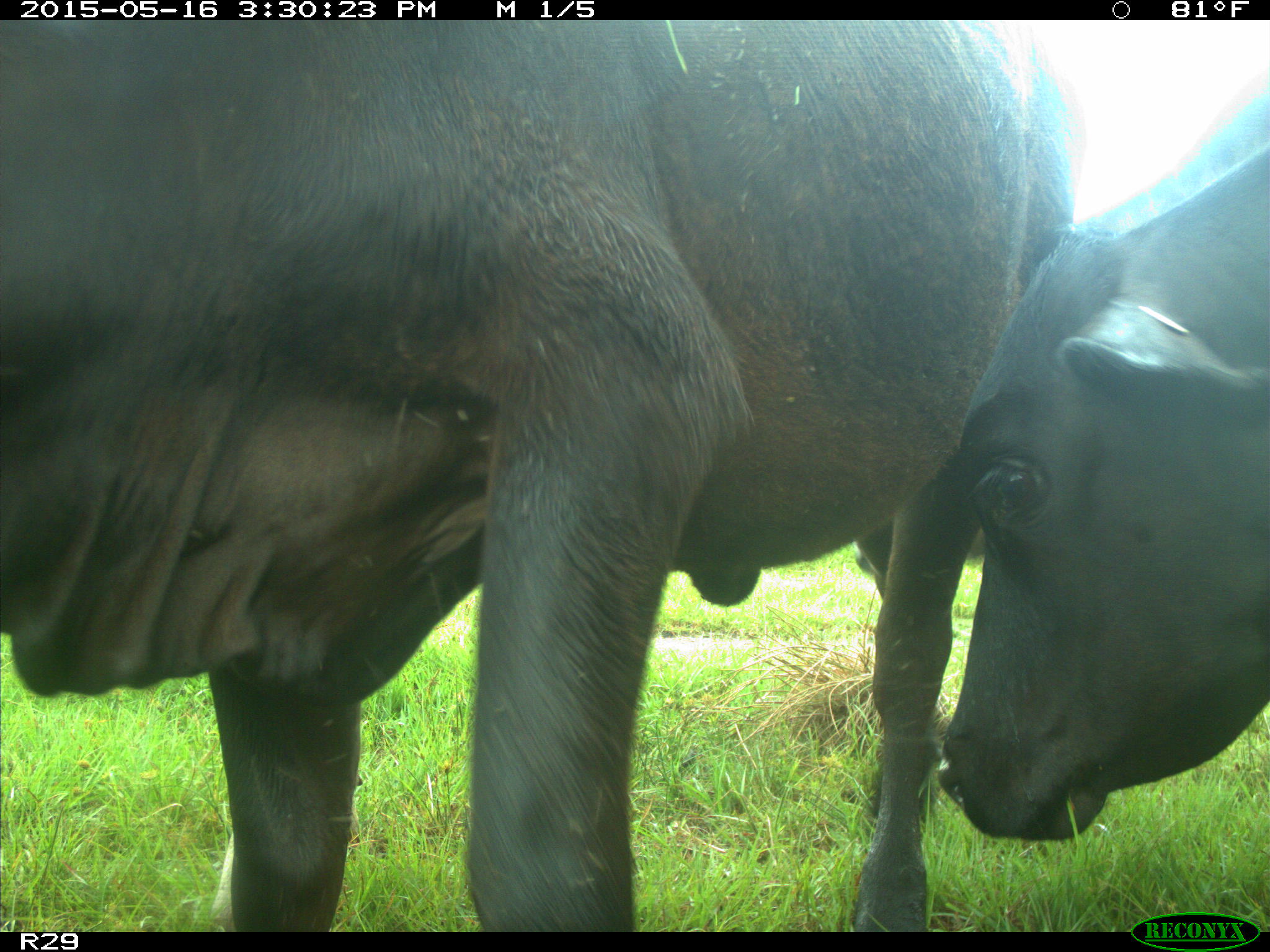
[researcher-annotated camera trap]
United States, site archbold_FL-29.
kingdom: Animalia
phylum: Chordata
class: Mammalia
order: Artiodactyla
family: Bovidae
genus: Bos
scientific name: Bos taurus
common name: domestic cow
Bos taurus (domestic cow).